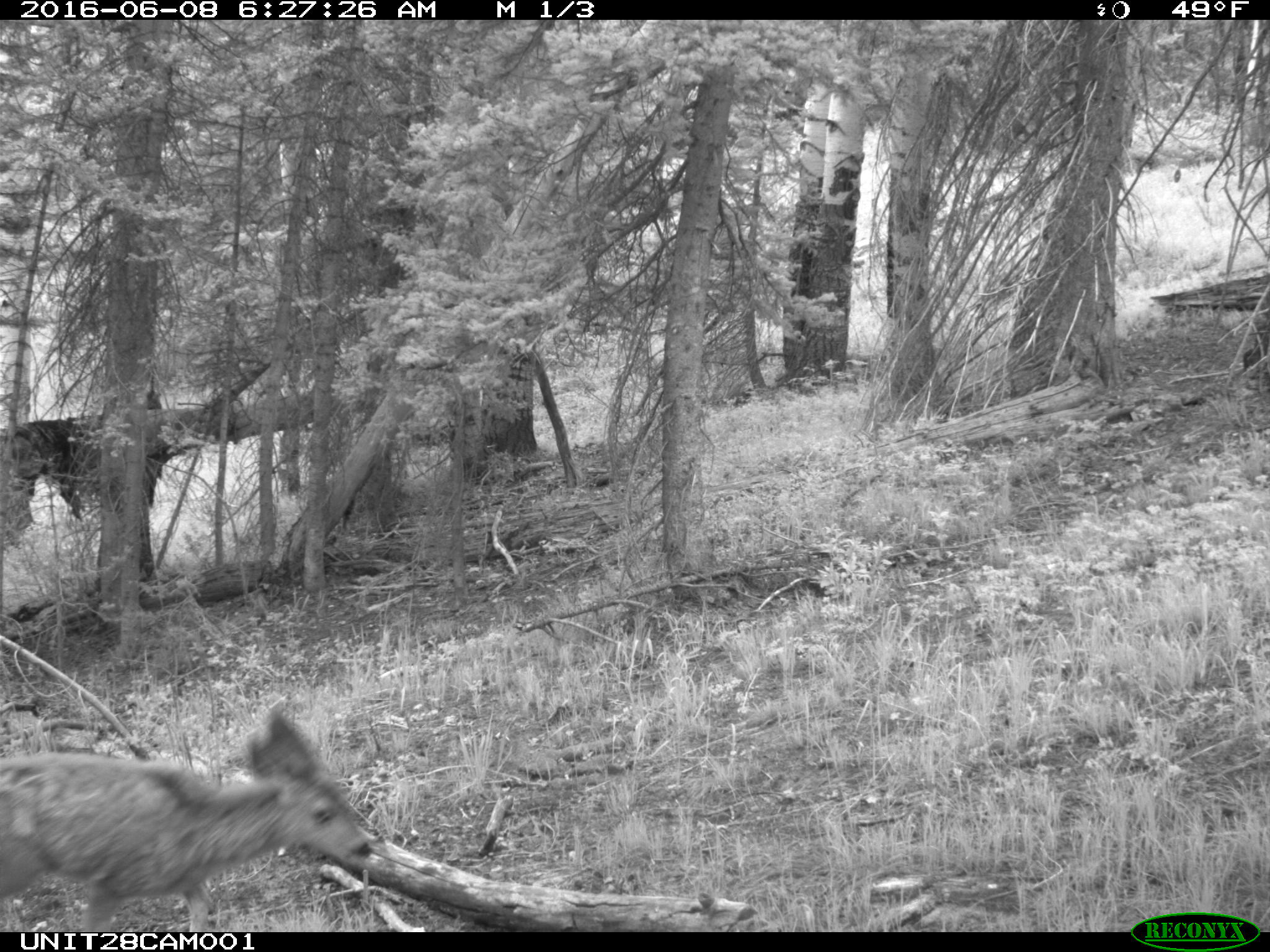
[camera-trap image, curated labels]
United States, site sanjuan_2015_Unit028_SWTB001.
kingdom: Animalia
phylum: Chordata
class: Mammalia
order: Artiodactyla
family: Cervidae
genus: Odocoileus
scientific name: Odocoileus hemionus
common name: mule deer